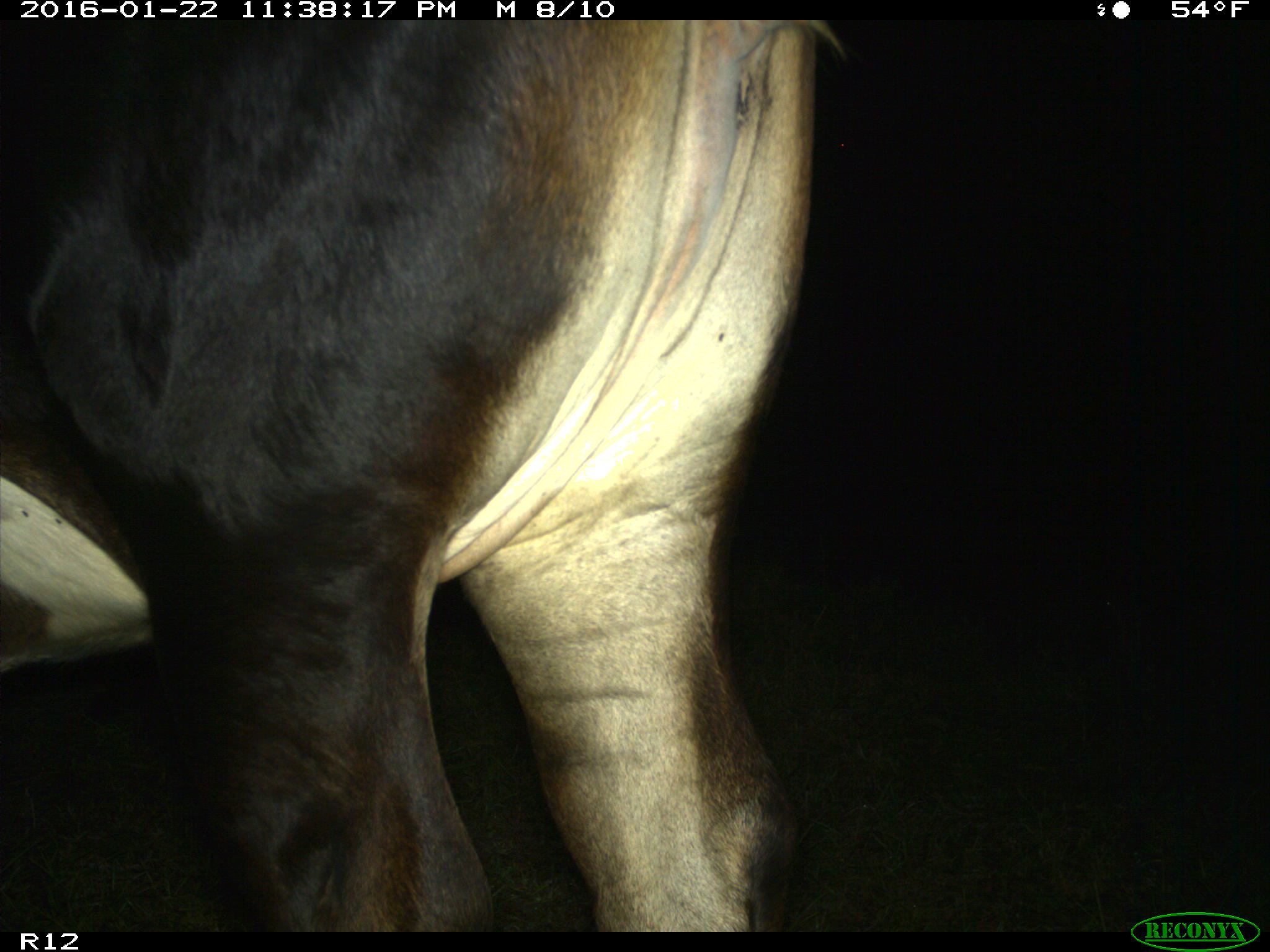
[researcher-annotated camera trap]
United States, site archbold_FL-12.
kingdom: Animalia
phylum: Chordata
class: Mammalia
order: Artiodactyla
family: Bovidae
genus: Bos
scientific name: Bos taurus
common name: domestic cow